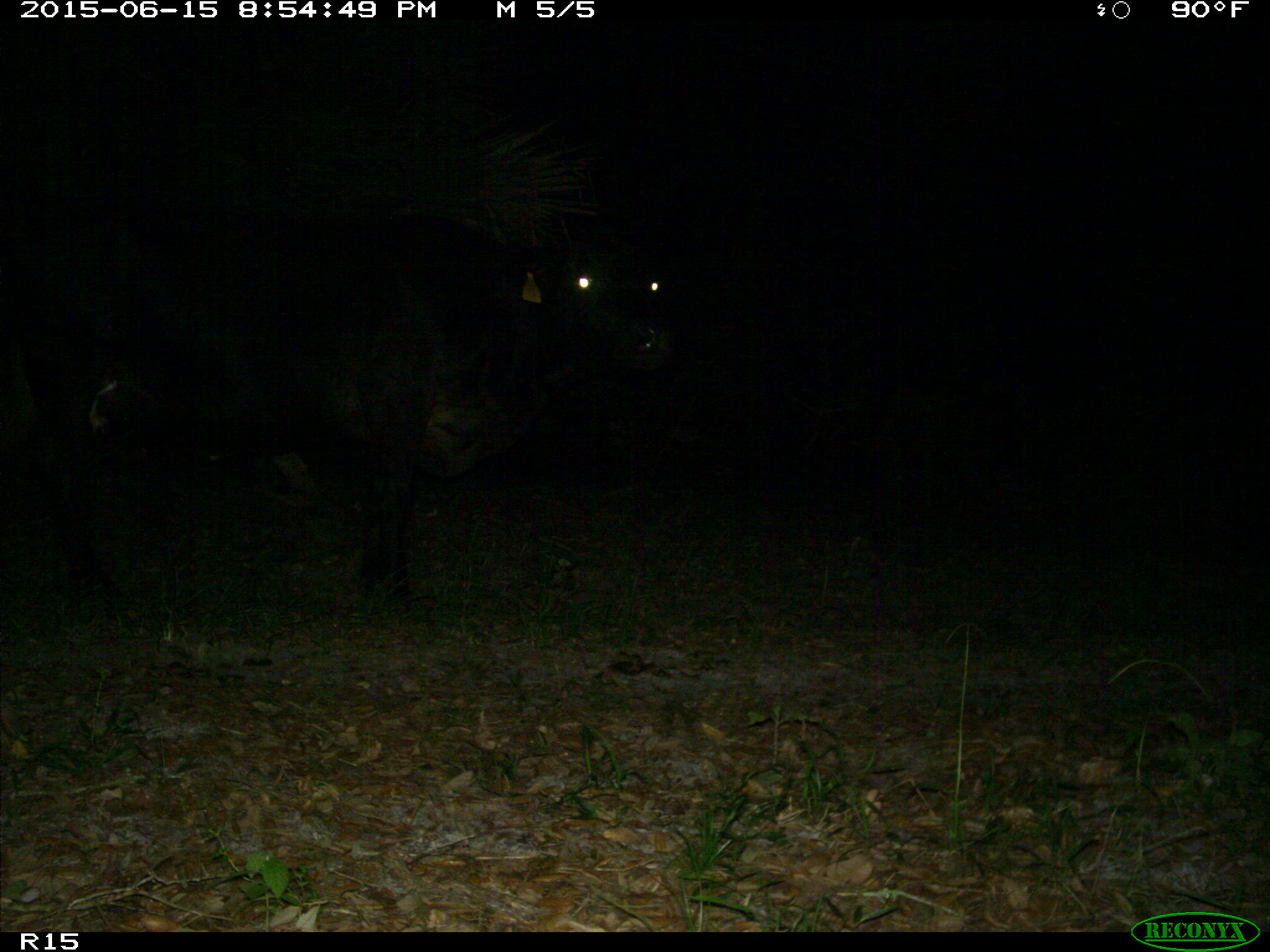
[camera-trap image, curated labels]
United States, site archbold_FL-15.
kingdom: Animalia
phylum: Chordata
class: Mammalia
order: Artiodactyla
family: Bovidae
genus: Bos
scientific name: Bos taurus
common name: domestic cow